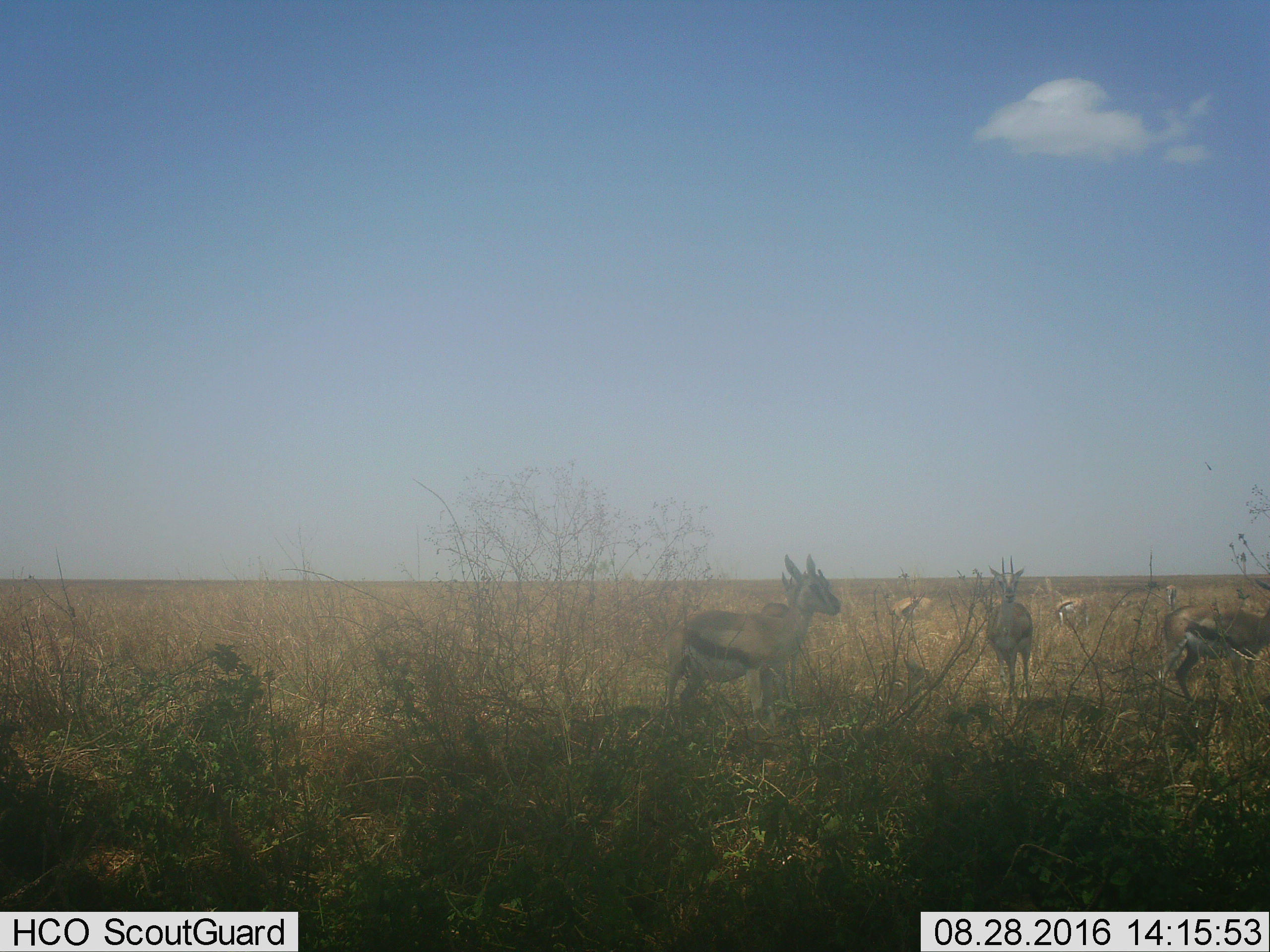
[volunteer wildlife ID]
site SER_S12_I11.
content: unidentified animal